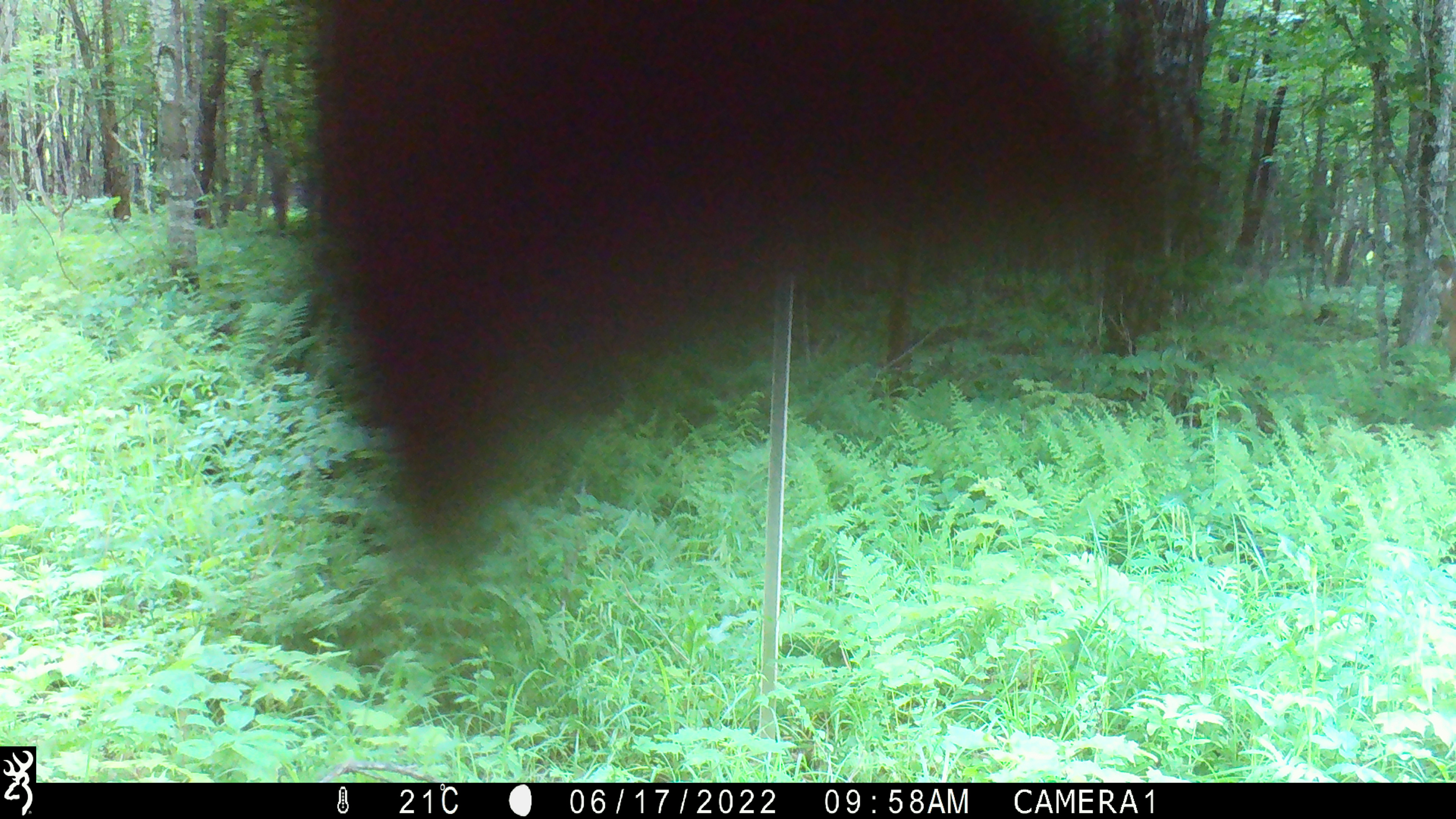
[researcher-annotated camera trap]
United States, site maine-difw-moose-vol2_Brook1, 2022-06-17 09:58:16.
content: unidentified animal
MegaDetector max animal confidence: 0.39